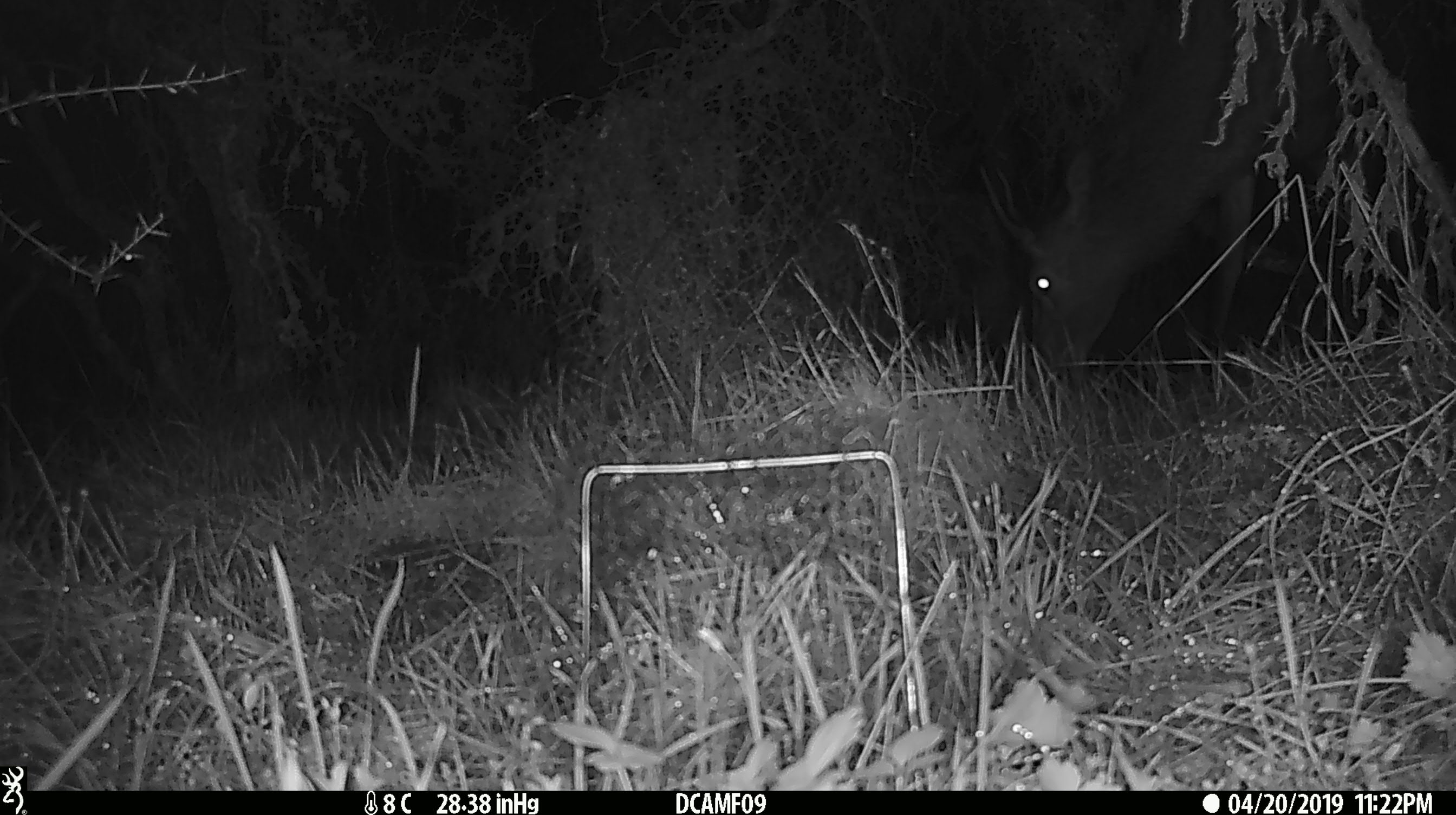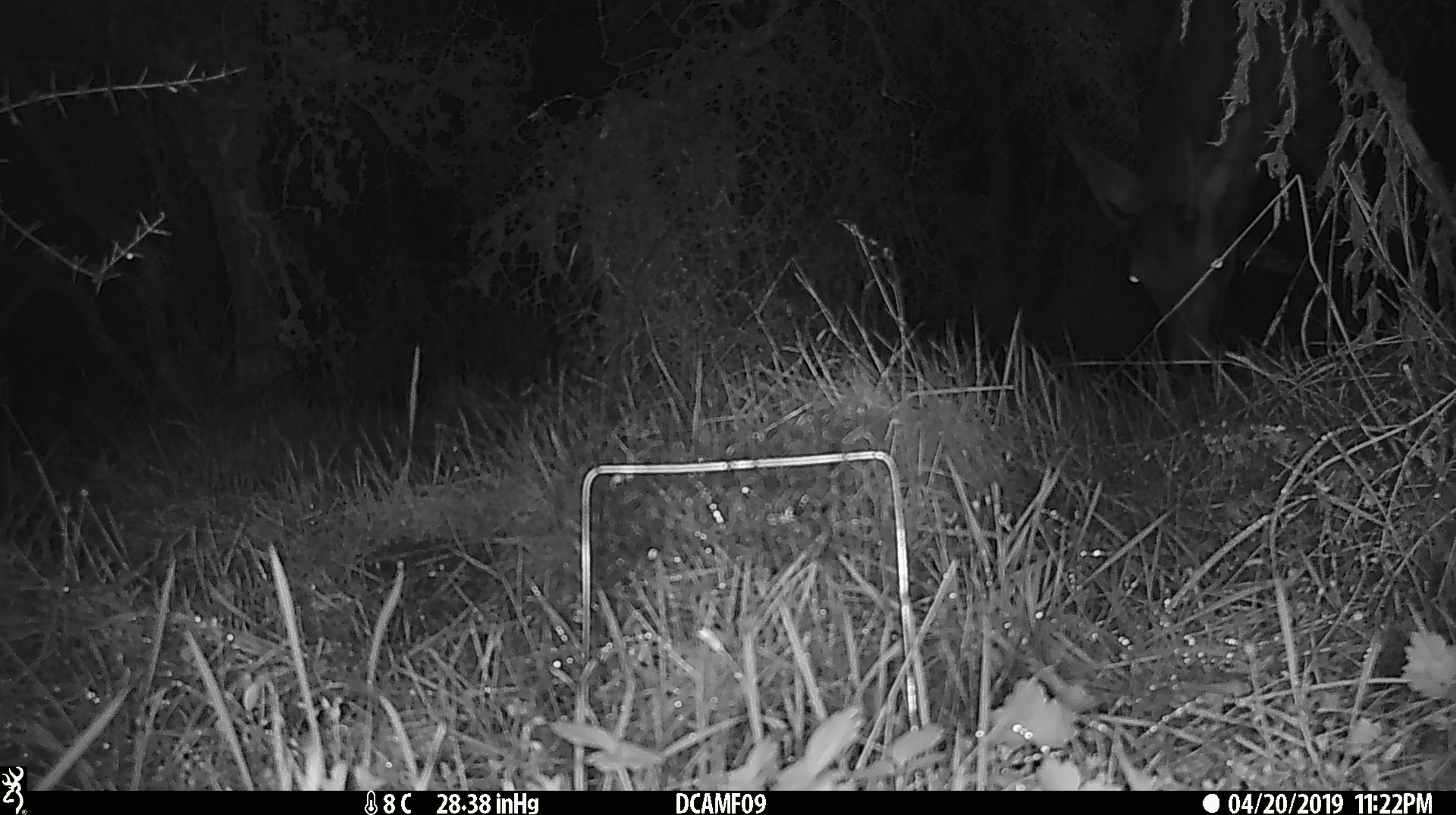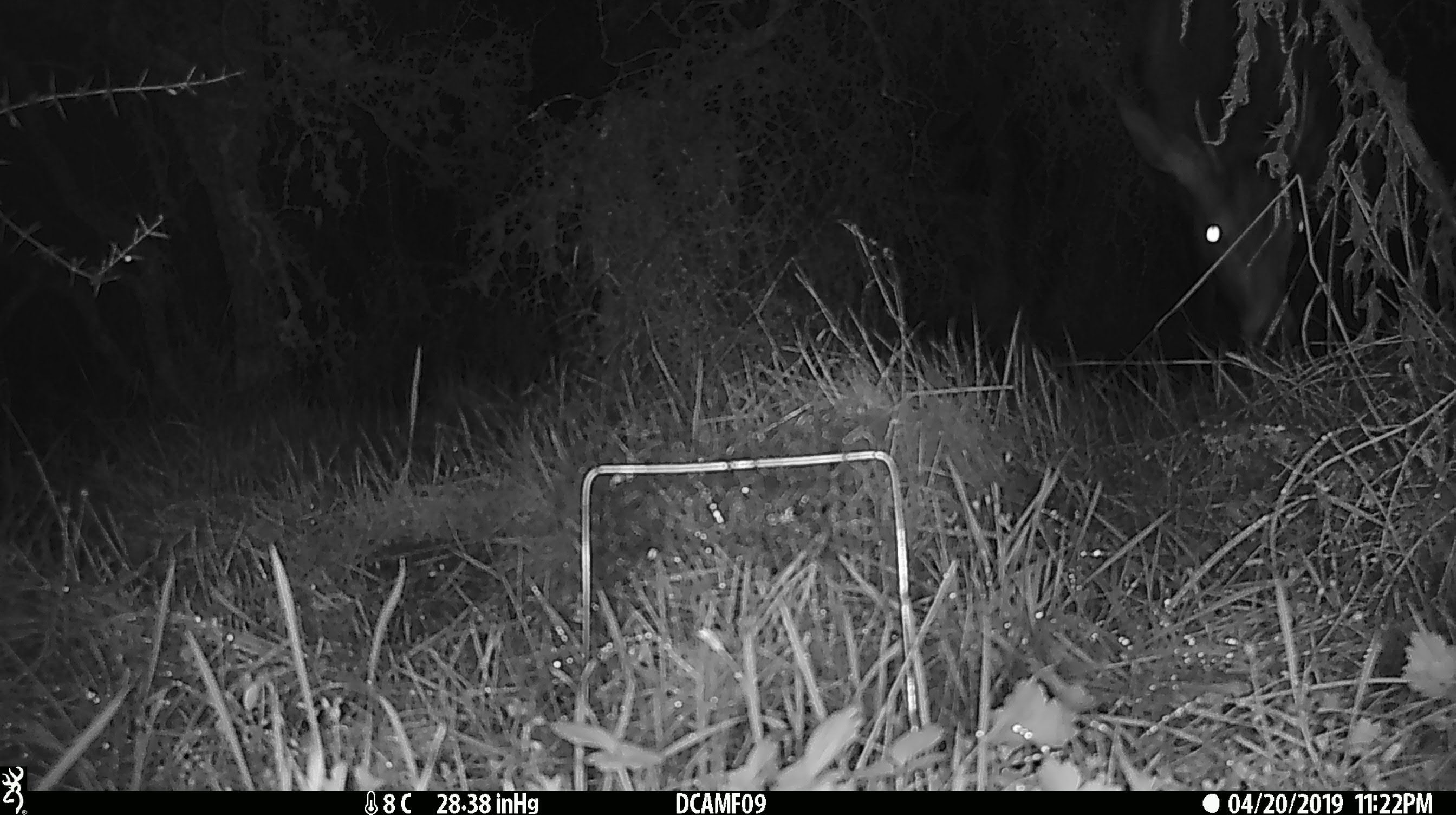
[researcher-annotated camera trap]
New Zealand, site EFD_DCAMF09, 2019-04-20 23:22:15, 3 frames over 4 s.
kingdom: Animalia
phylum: Chordata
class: Mammalia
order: Artiodactyla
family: Cervidae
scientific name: Cervidae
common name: deer